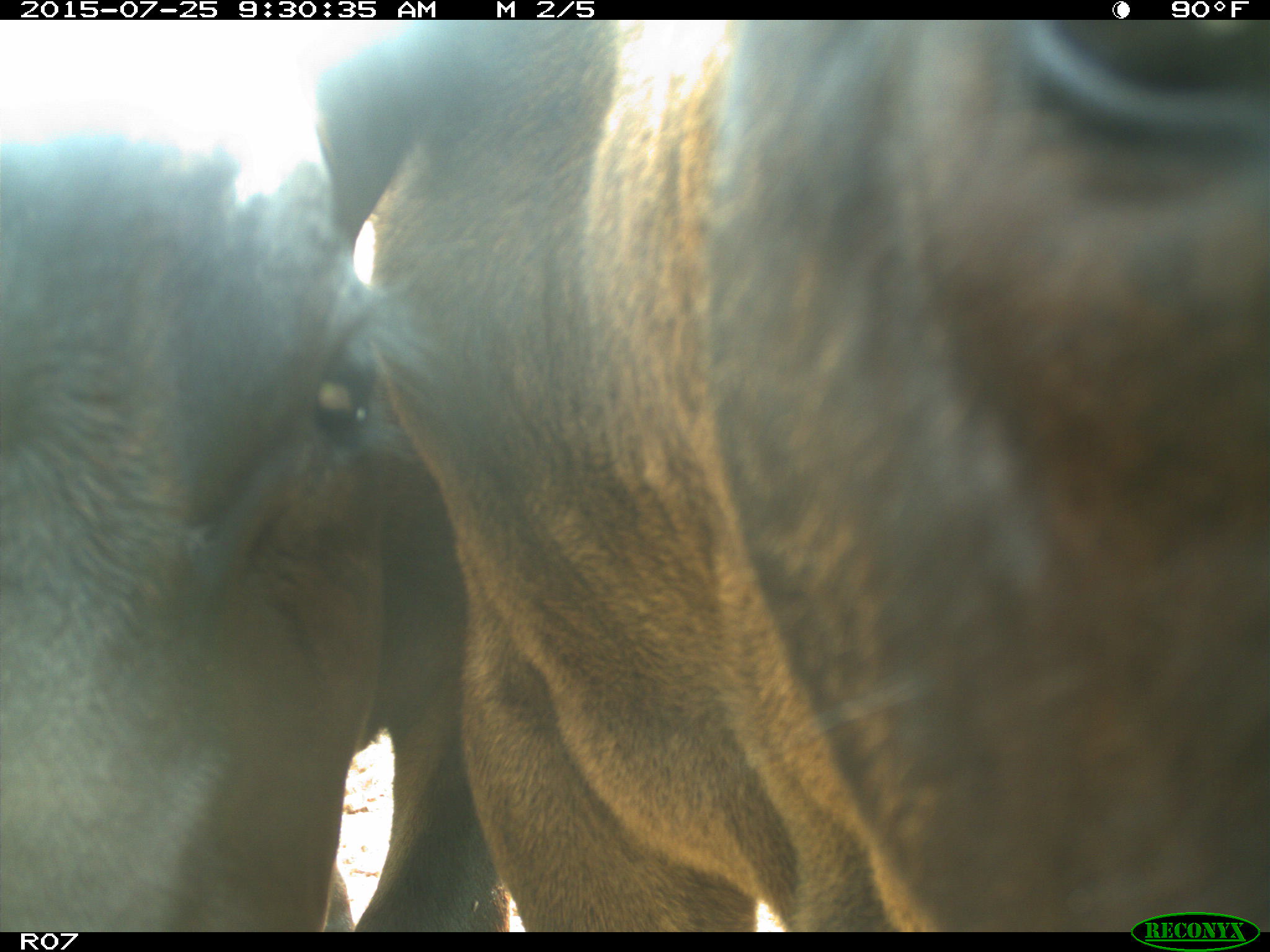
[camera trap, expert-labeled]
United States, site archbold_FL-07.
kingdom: Animalia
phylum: Chordata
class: Mammalia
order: Artiodactyla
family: Bovidae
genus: Bos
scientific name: Bos taurus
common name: domestic cow